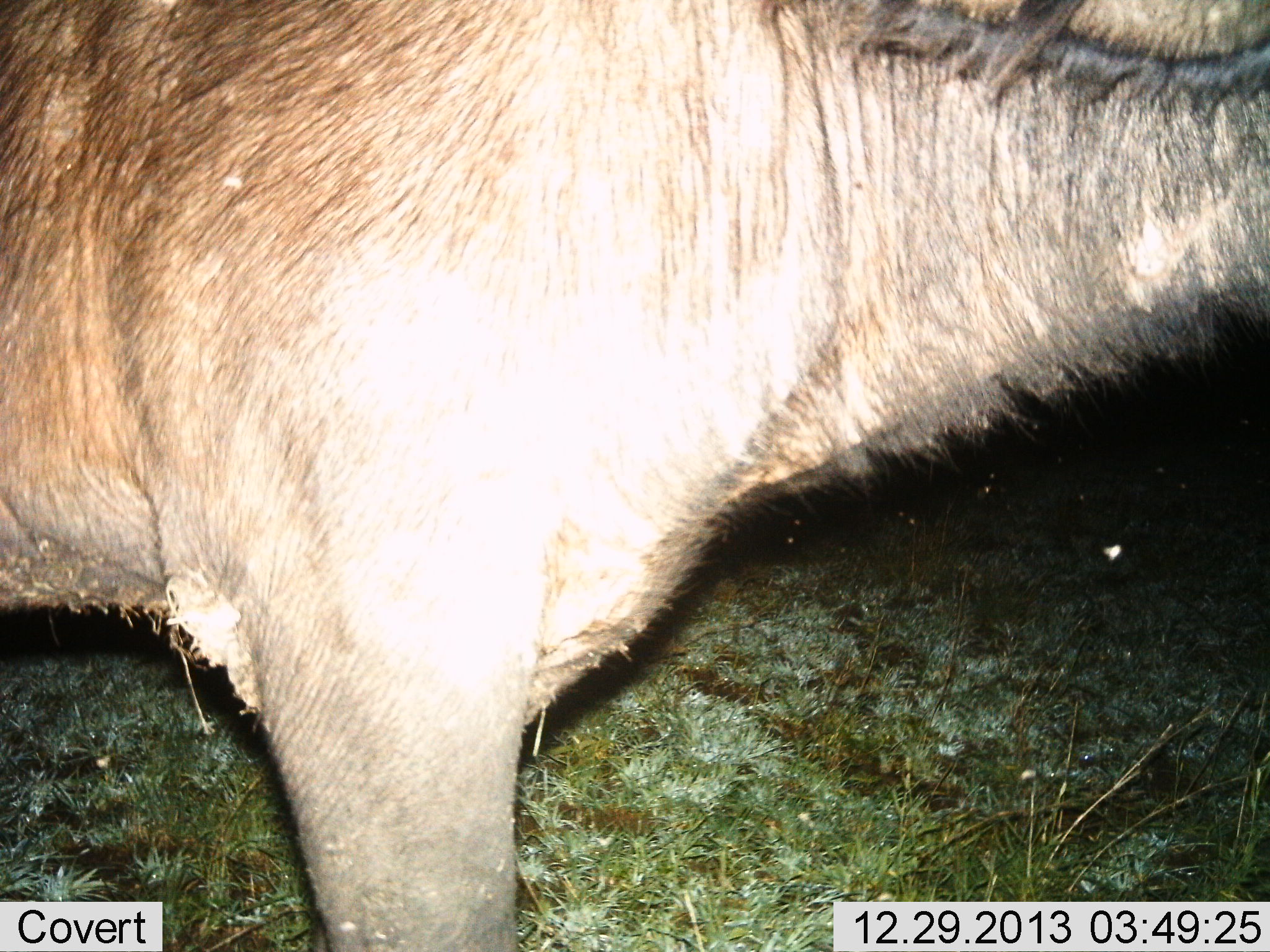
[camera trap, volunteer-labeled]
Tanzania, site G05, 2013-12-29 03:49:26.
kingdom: Animalia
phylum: Chordata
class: Mammalia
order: Artiodactyla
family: Bovidae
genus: Connochaetes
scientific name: Connochaetes taurinus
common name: blue wildebeest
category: wildebeest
Wildebeest (blue wildebeest) (Connochaetes taurinus), count 1. Behavior (volunteer vote fractions): standing 90%, resting 0%, moving 10%, interacting 0%. Young present (vote fraction): 0%. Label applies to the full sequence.